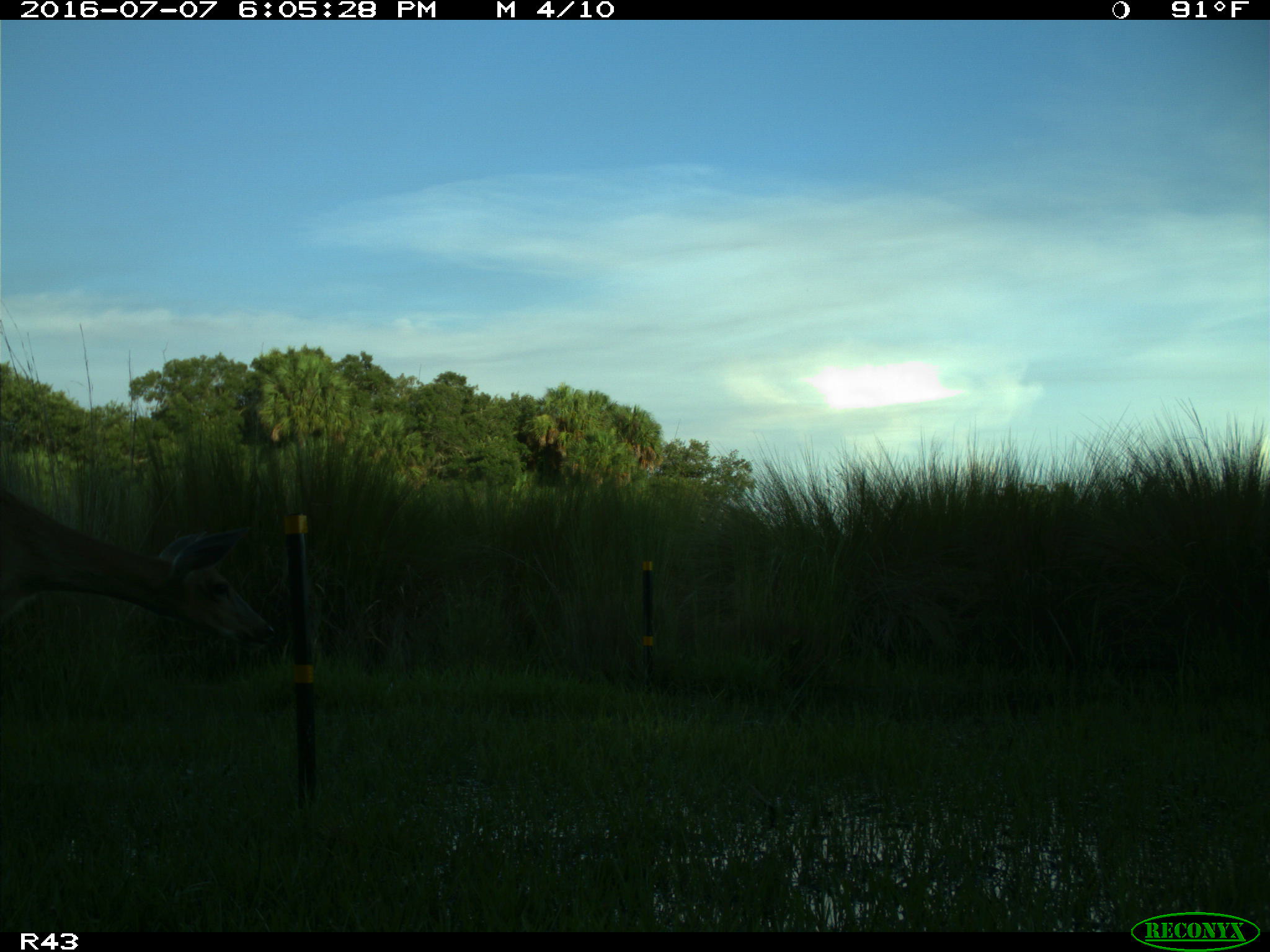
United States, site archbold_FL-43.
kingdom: Animalia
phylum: Chordata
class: Mammalia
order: Artiodactyla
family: Cervidae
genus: Odocoileus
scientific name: Odocoileus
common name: deer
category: unidentified deer